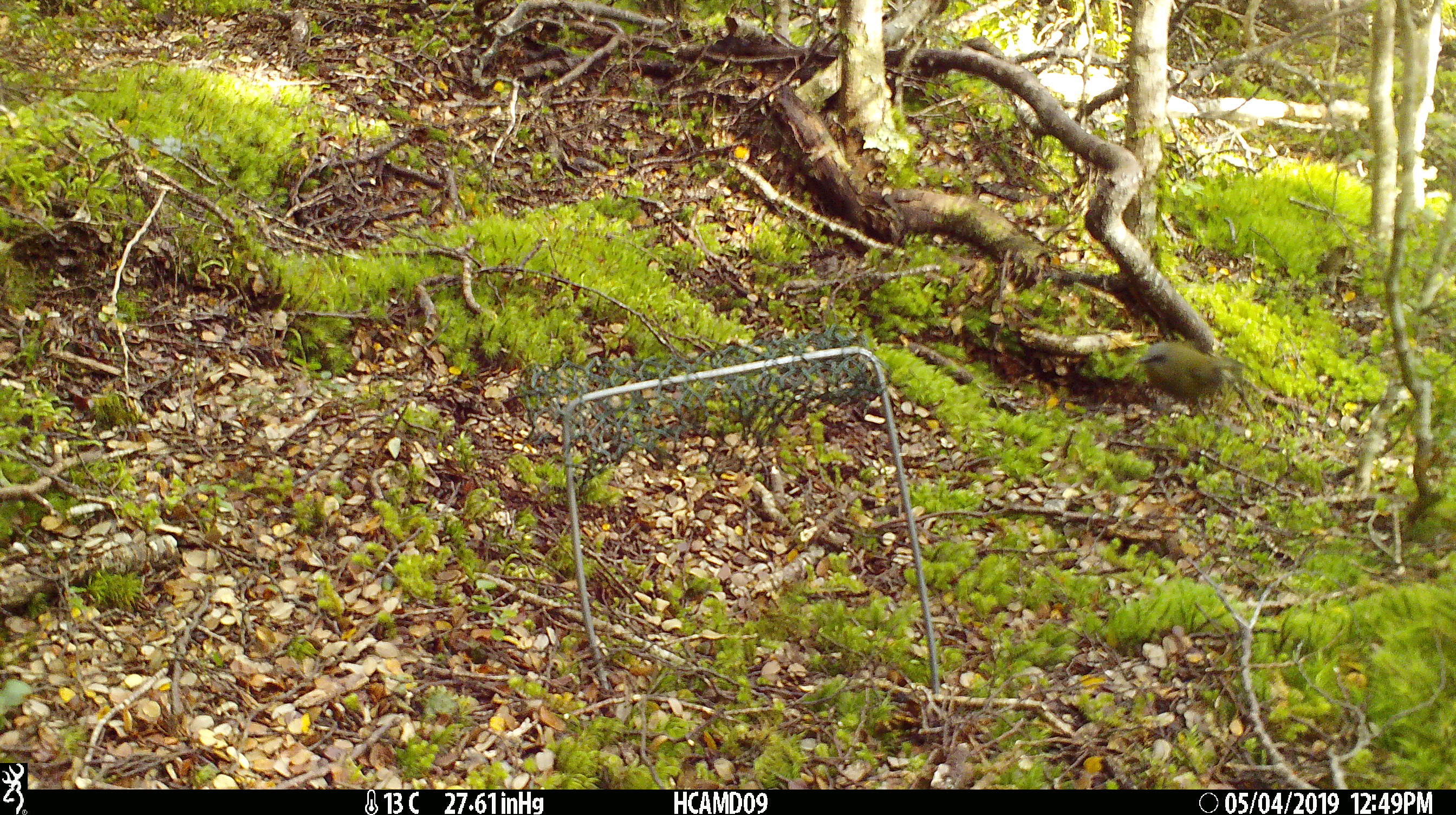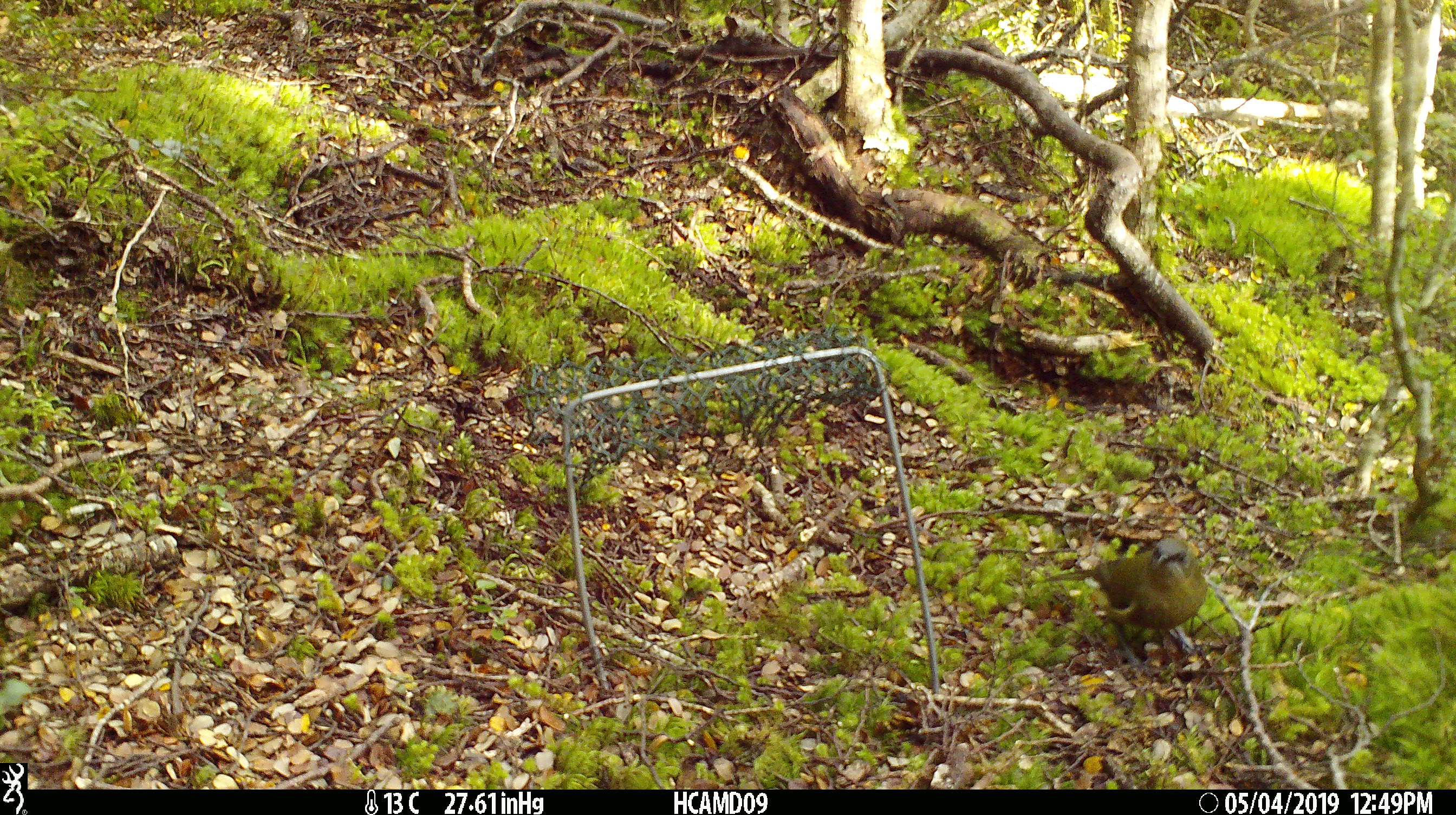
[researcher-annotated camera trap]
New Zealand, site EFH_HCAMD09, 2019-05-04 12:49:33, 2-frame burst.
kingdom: Animalia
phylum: Chordata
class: Aves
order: Passeriformes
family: Meliphagidae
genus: Anthornis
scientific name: Anthornis melanura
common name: new zealand bellbird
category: bellbird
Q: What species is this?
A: Bellbird (new zealand bellbird) (Anthornis melanura).